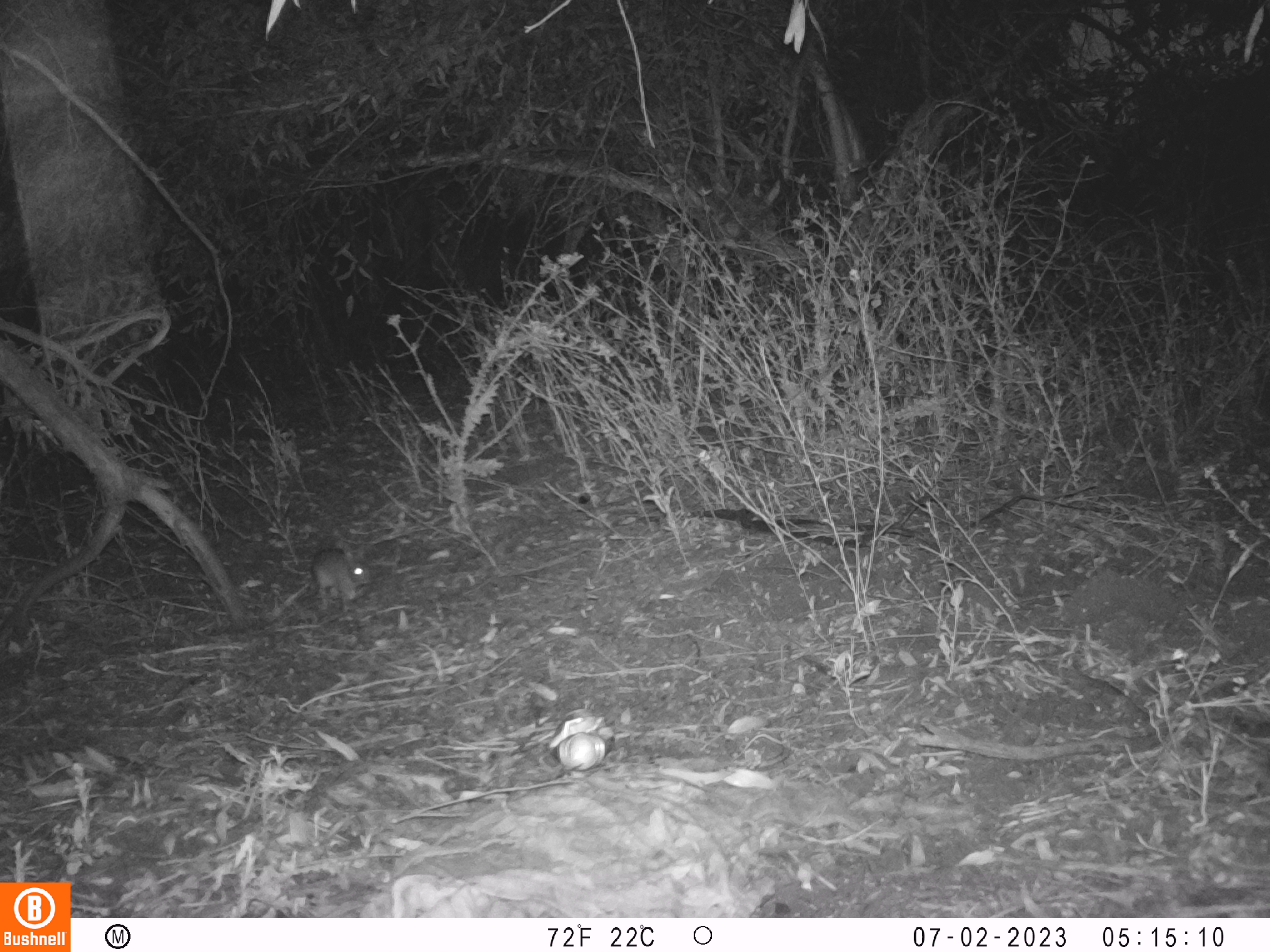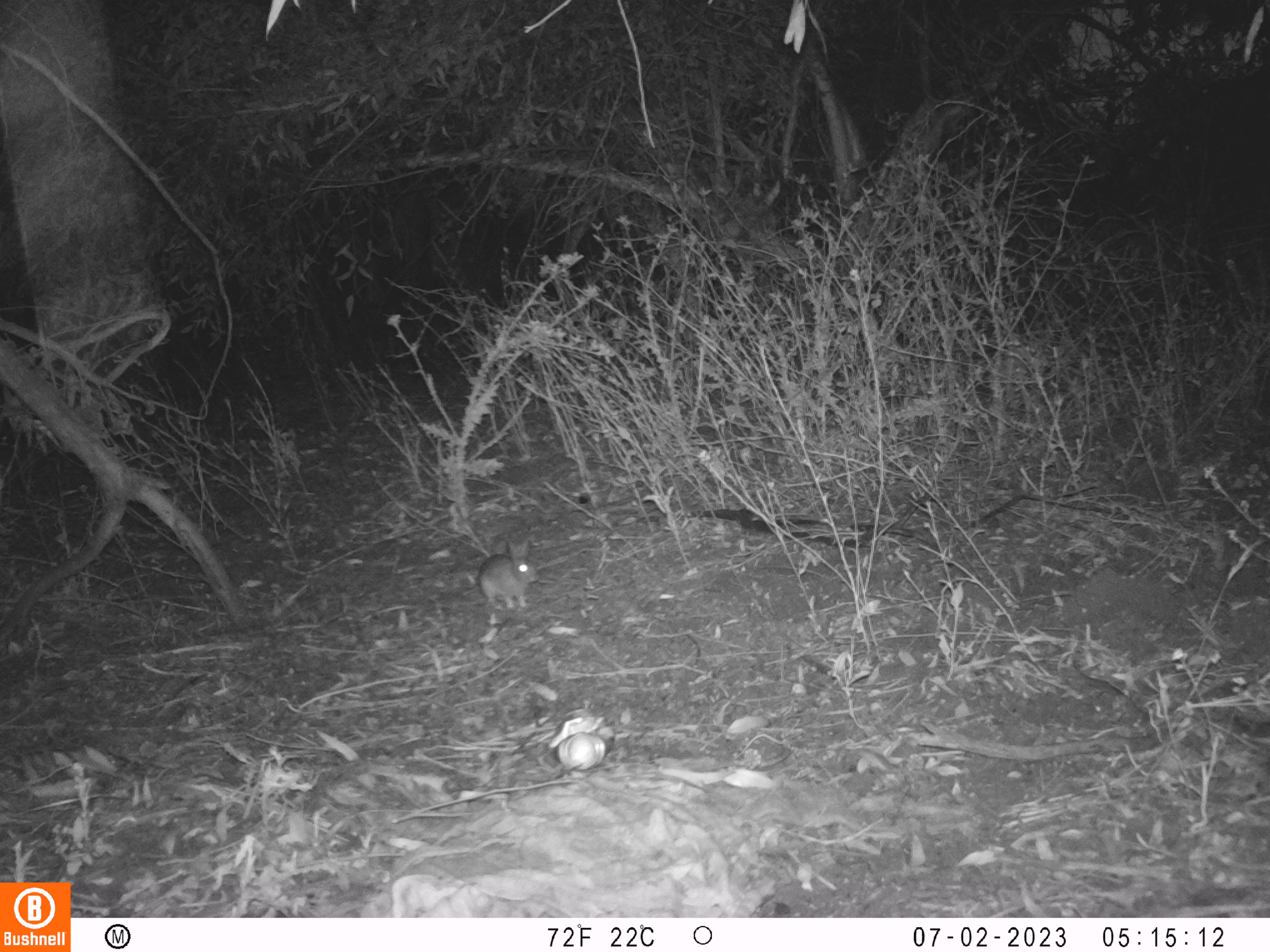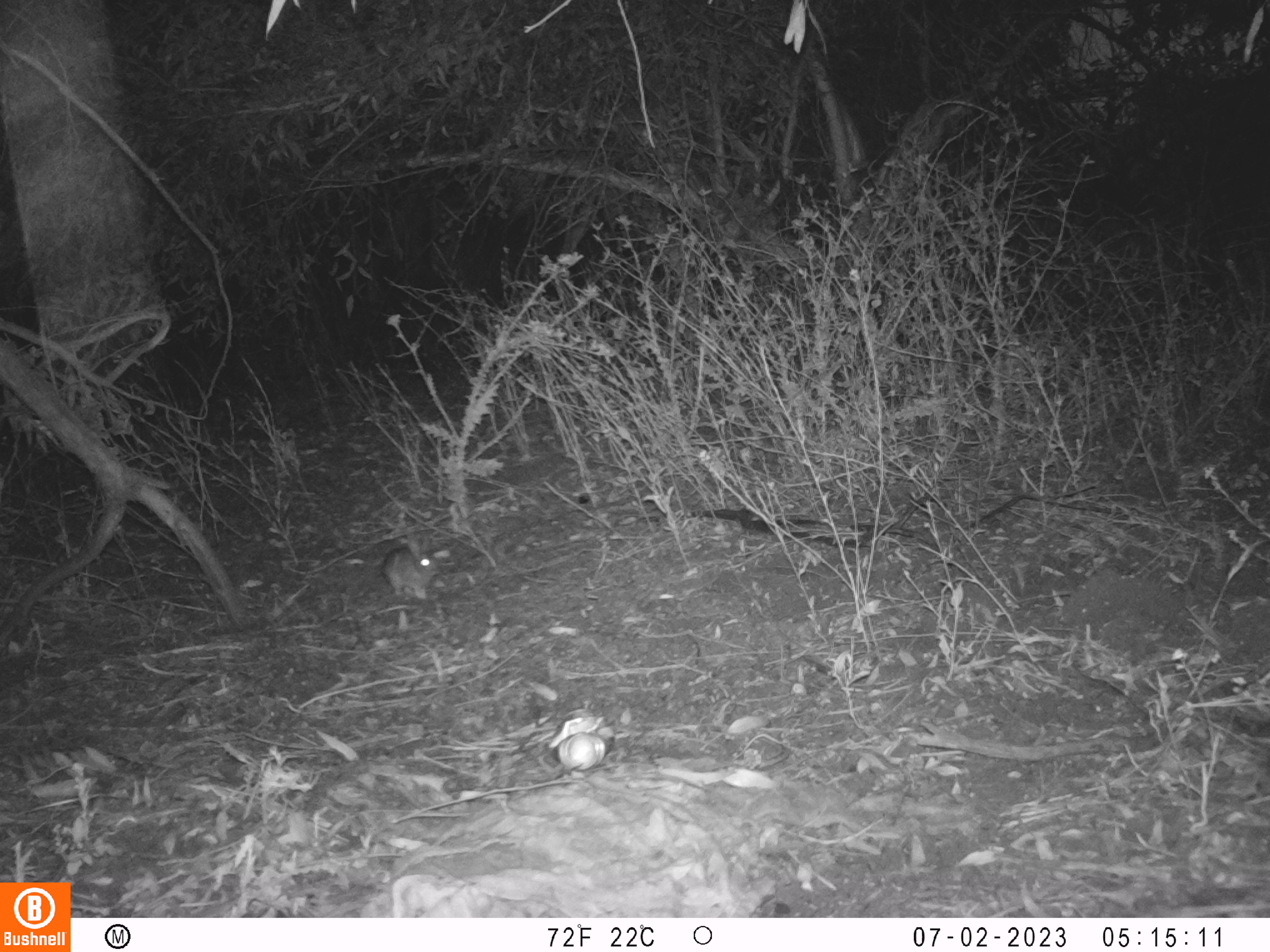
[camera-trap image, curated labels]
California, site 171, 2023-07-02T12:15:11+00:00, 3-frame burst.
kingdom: Animalia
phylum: Chordata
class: Mammalia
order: Lagomorpha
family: Leporidae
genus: Sylvilagus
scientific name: Sylvilagus bachmani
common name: brush rabbit